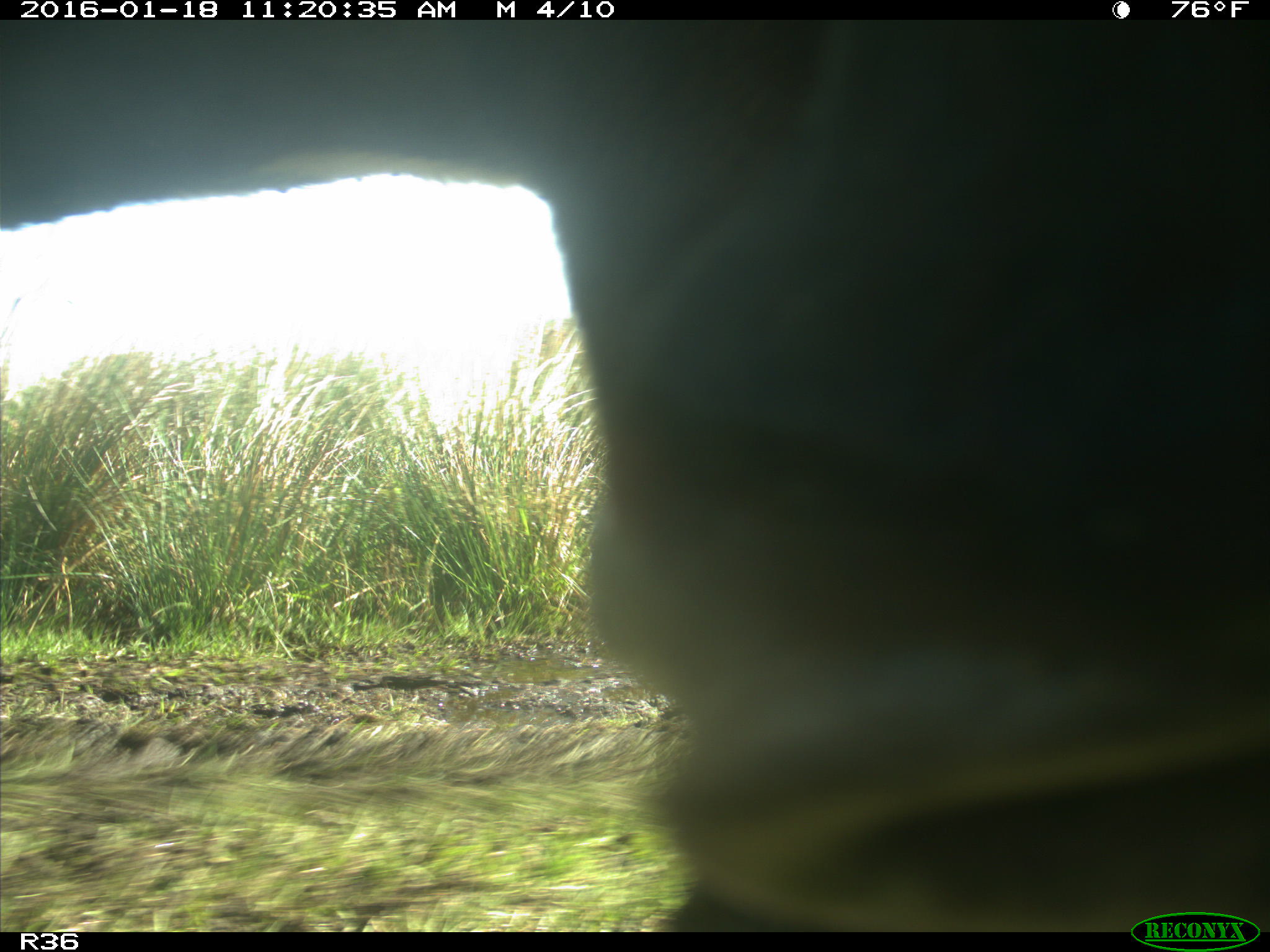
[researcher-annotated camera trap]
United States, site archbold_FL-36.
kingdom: Animalia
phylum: Chordata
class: Mammalia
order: Artiodactyla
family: Bovidae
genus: Bos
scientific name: Bos taurus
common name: domestic cow